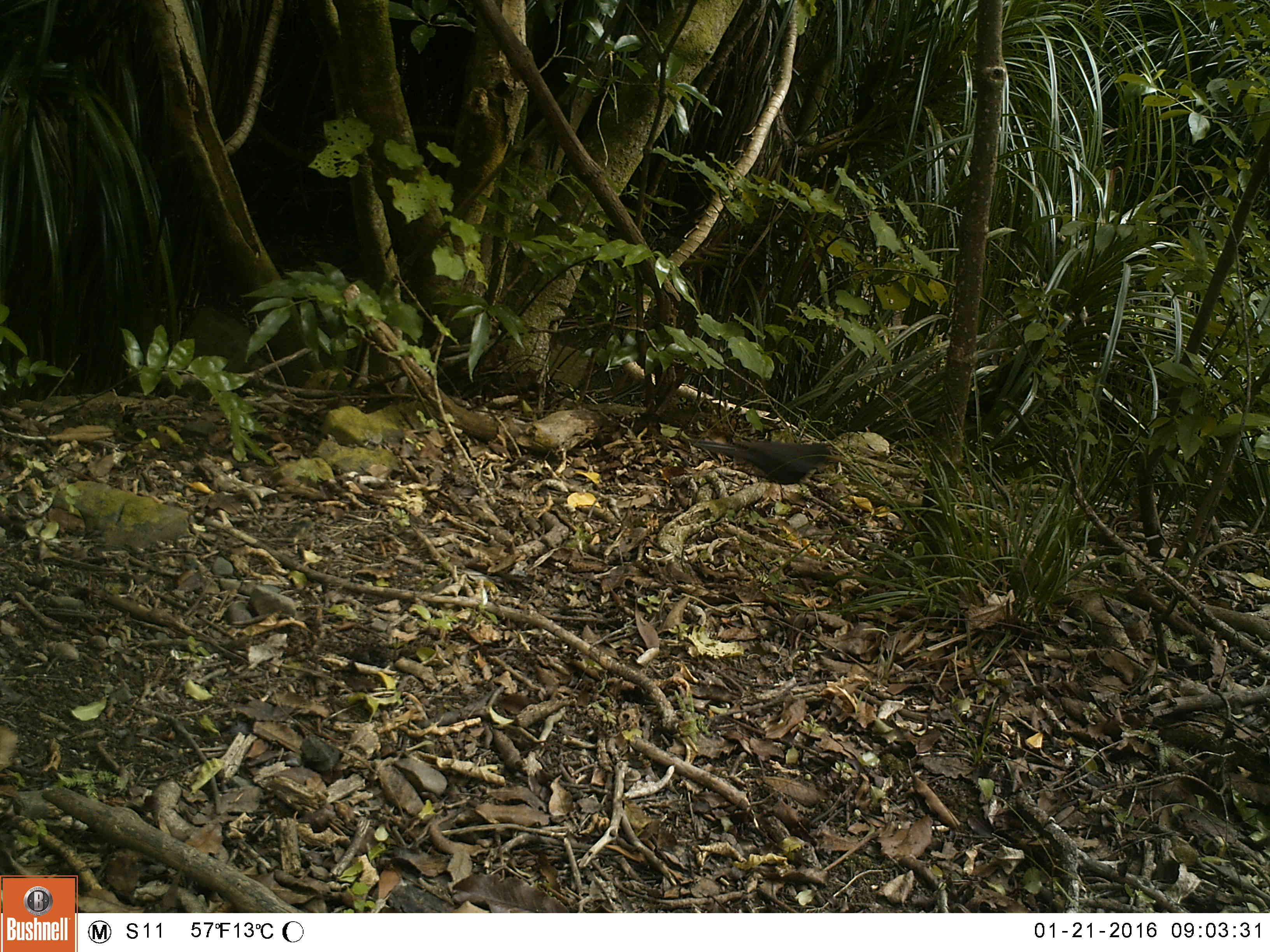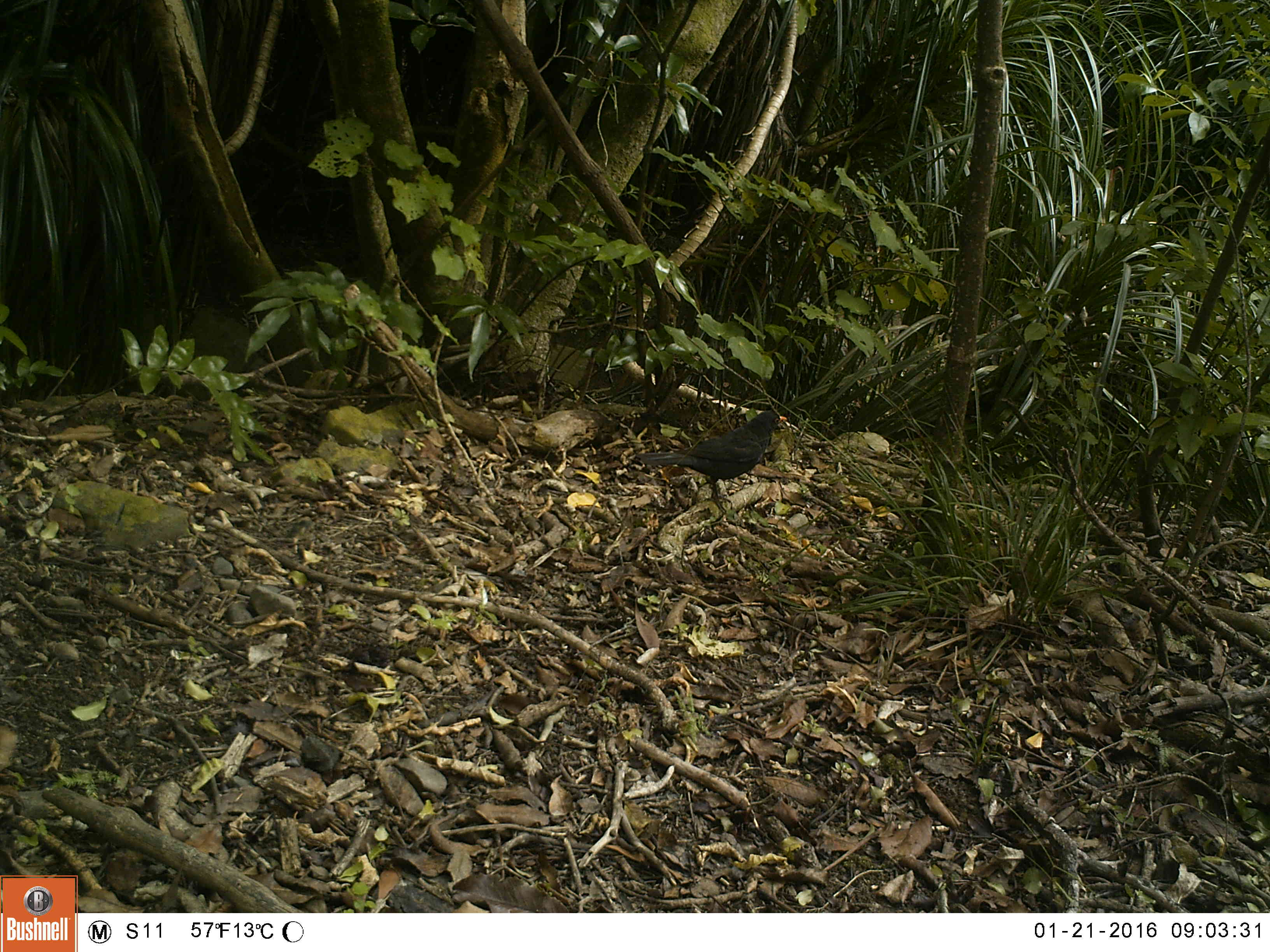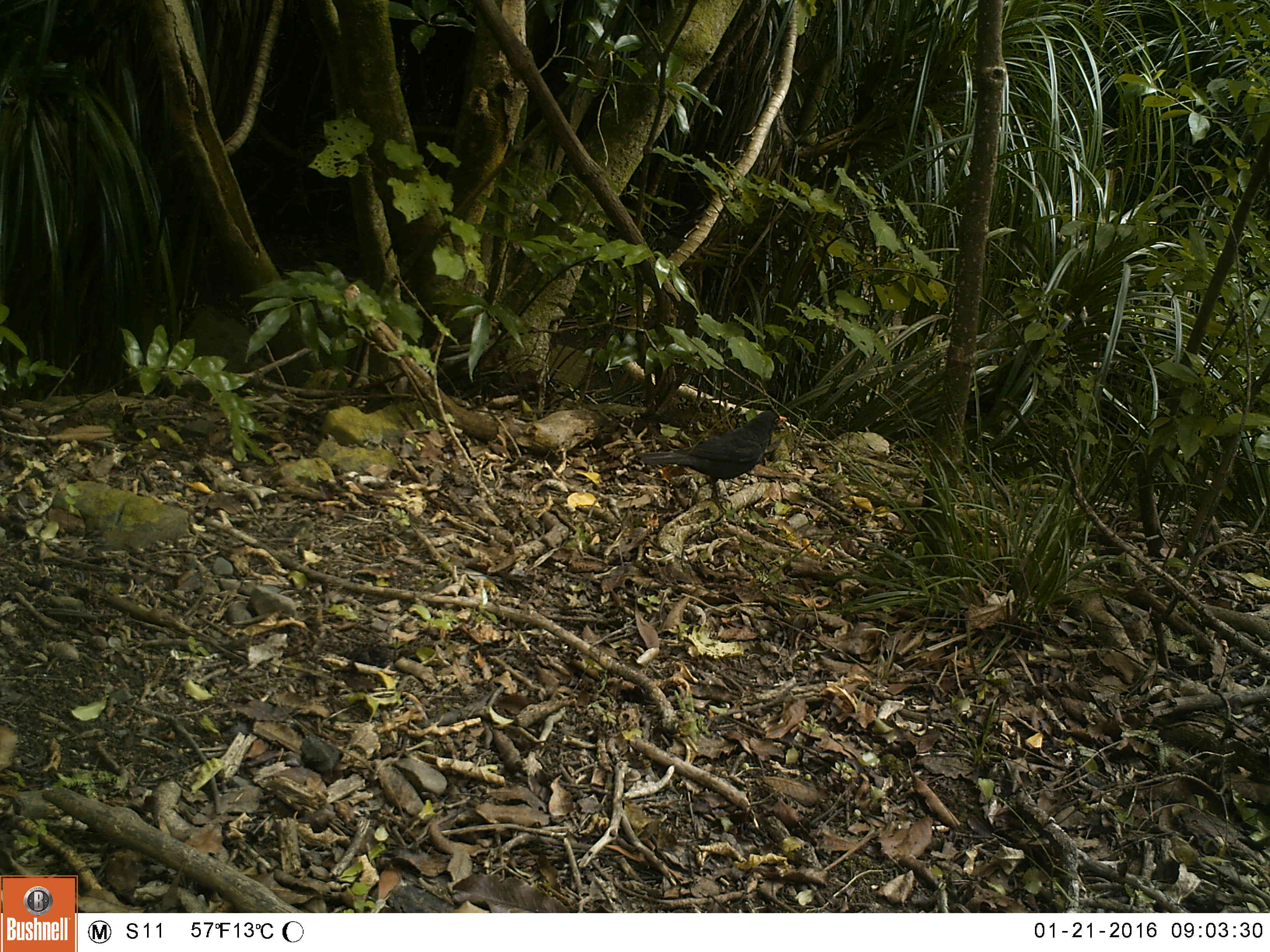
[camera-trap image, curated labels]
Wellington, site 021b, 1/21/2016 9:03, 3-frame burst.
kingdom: Animalia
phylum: Chordata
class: Aves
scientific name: Aves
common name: bird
Bird (Aves).